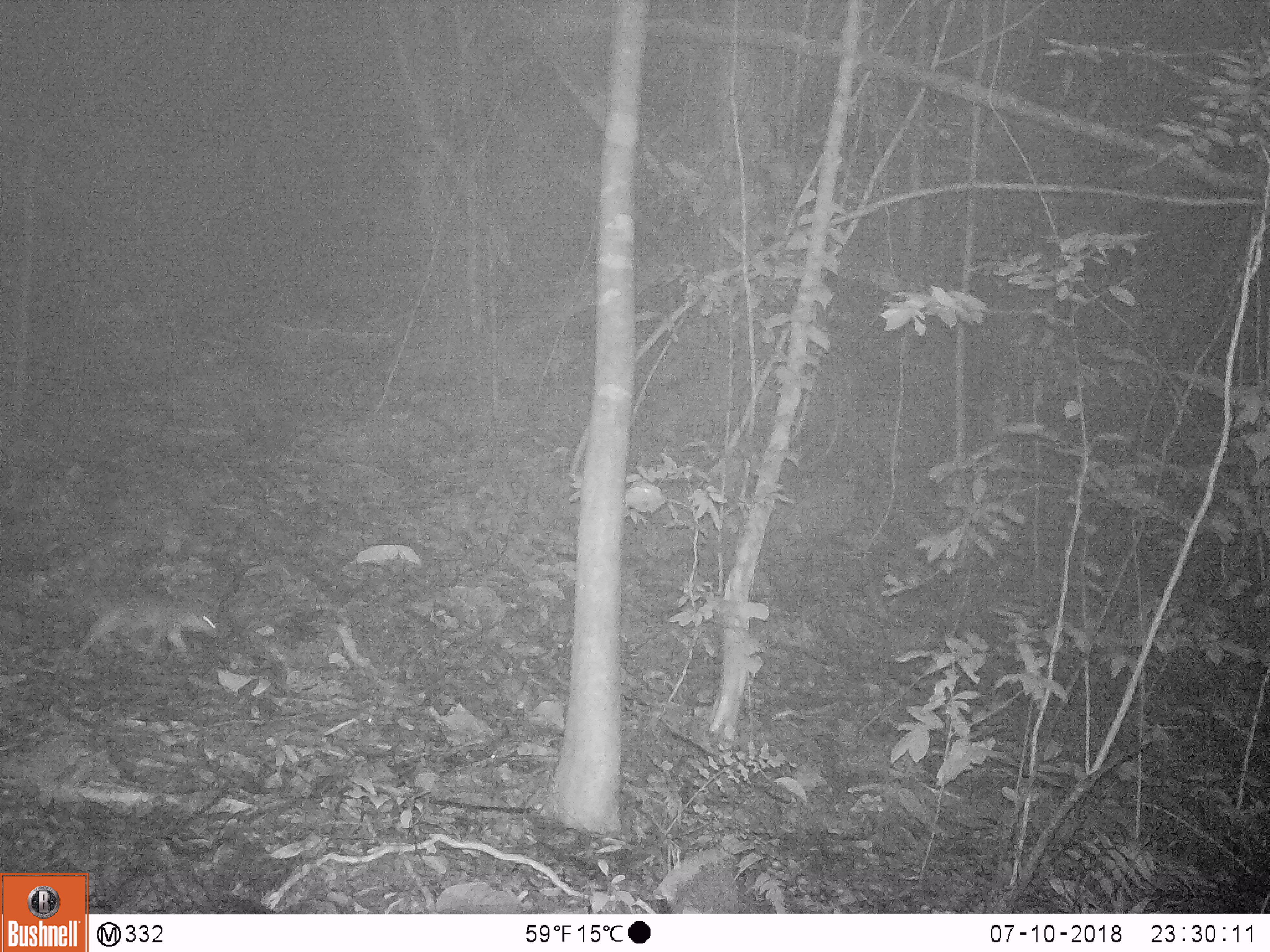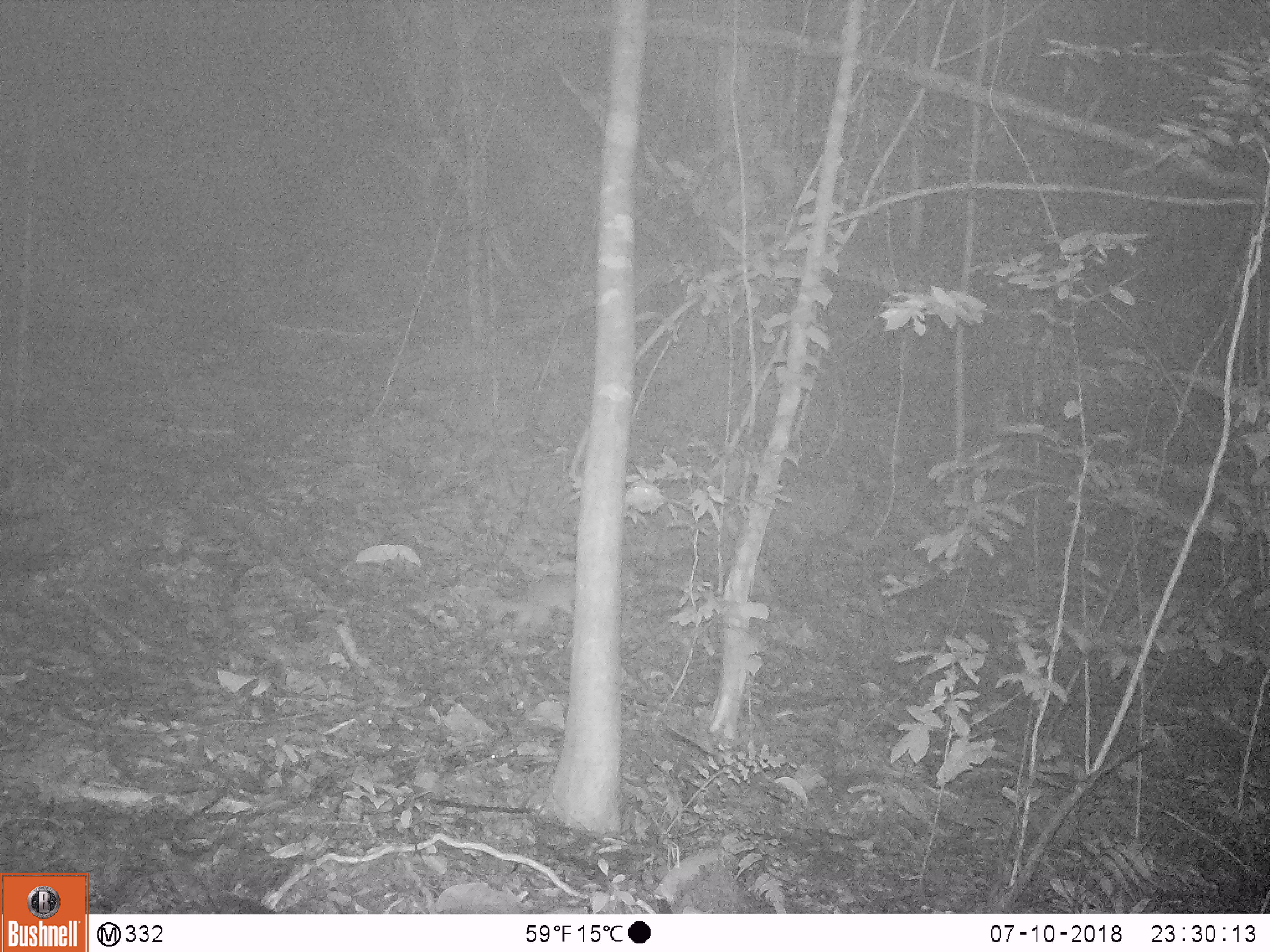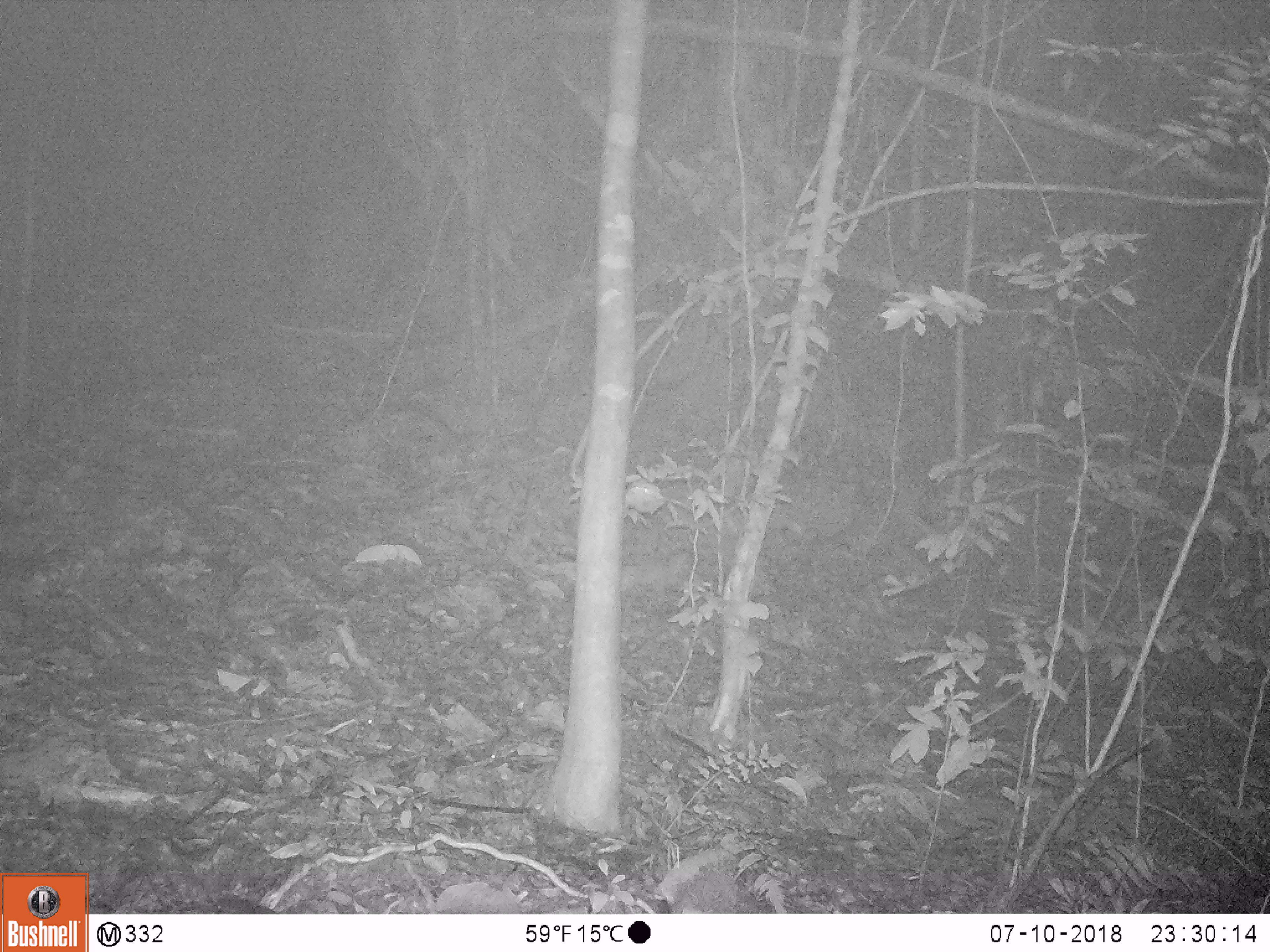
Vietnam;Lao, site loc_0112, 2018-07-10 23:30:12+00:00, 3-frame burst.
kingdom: Animalia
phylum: Chordata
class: Mammalia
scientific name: Mammalia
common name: mammal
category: unidentified small mammal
Unidentified small mammal (mammal) (Mammalia). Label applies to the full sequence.